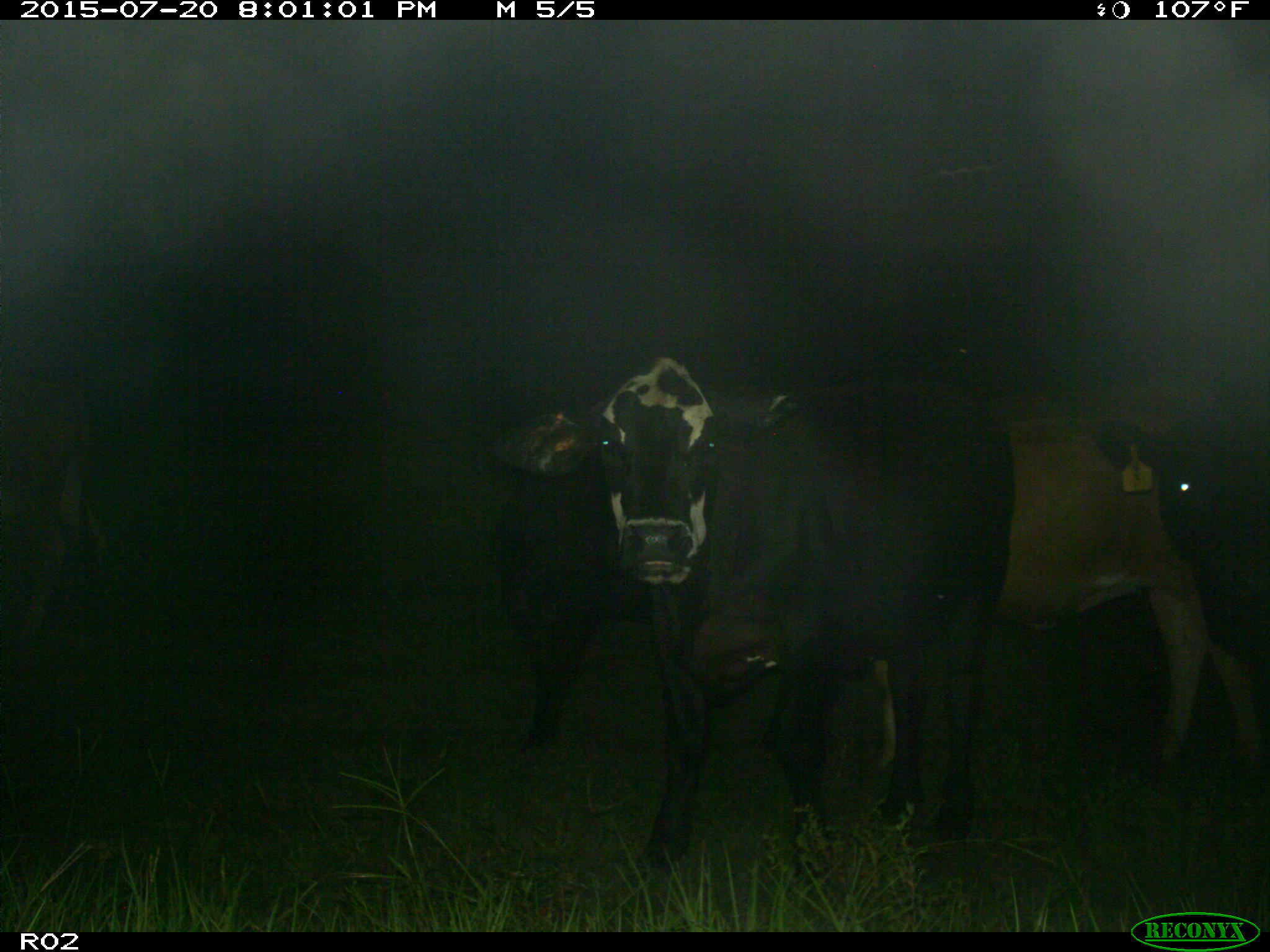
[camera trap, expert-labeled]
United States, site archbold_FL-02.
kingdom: Animalia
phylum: Chordata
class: Mammalia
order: Artiodactyla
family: Bovidae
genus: Bos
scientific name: Bos taurus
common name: domestic cow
Bos taurus (domestic cow).